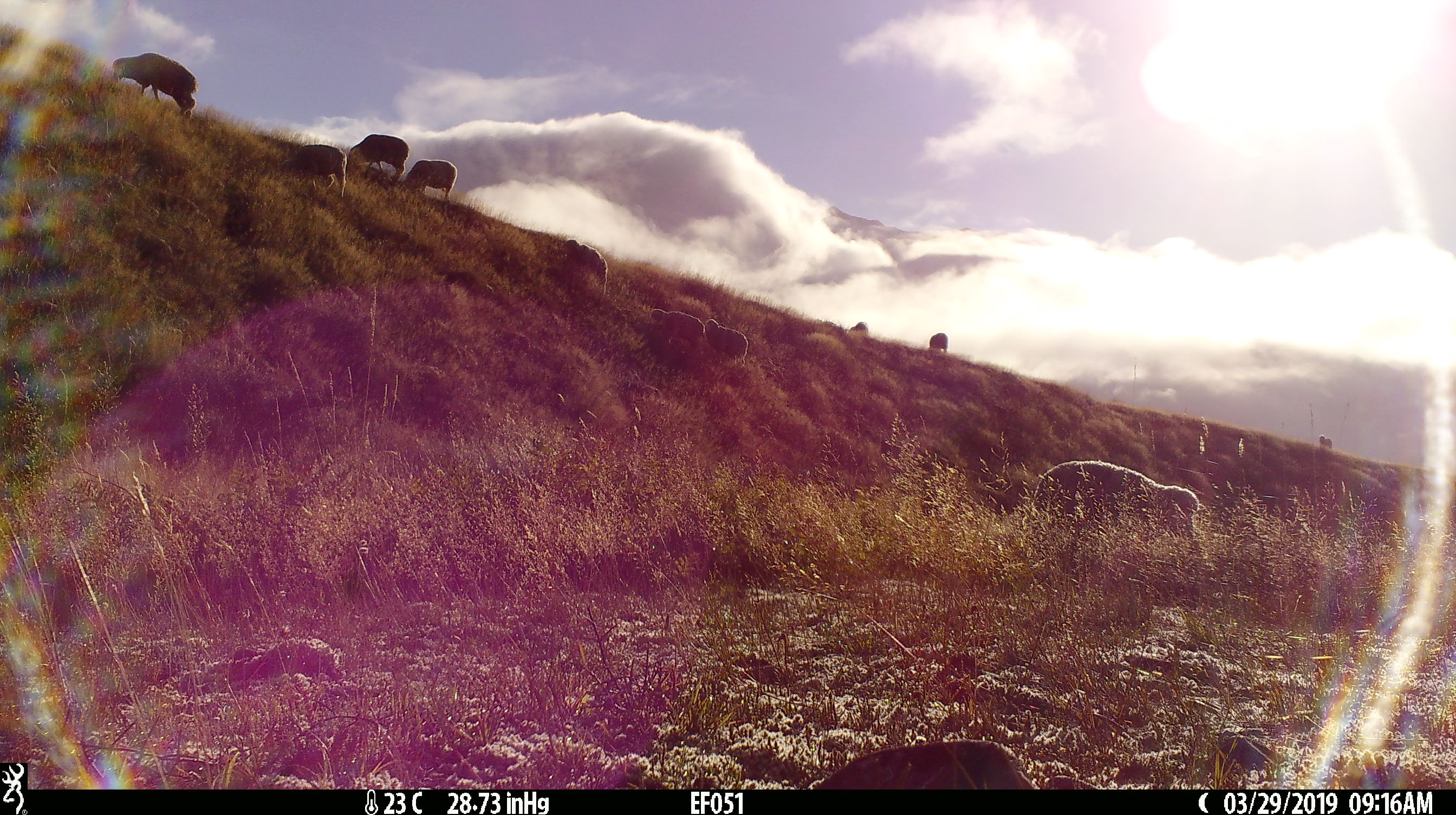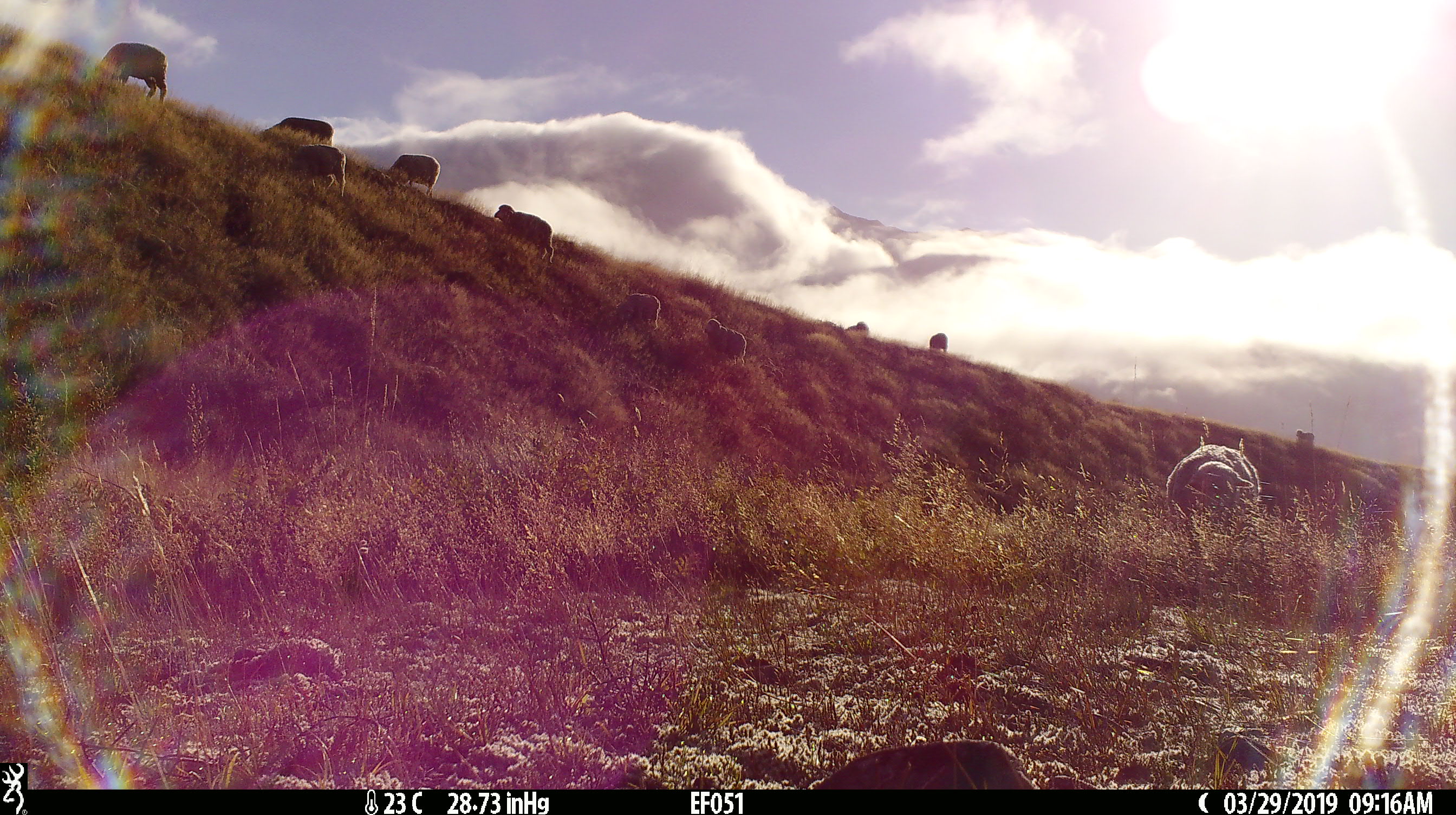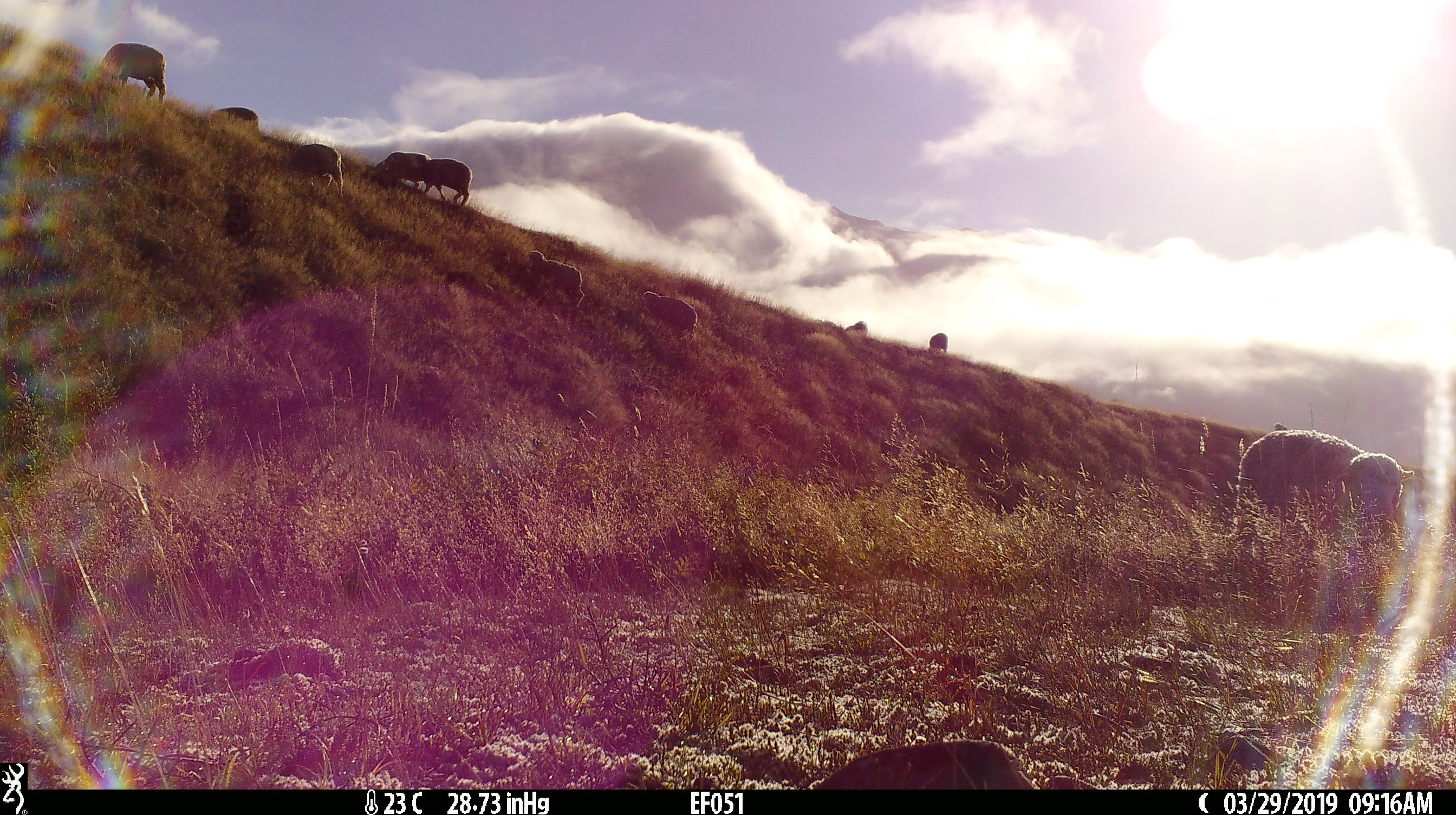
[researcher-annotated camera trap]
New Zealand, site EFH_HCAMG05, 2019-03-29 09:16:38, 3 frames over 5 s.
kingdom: Animalia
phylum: Chordata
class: Mammalia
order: Artiodactyla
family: Bovidae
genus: Ovis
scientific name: Ovis aries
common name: domestic sheep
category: sheep